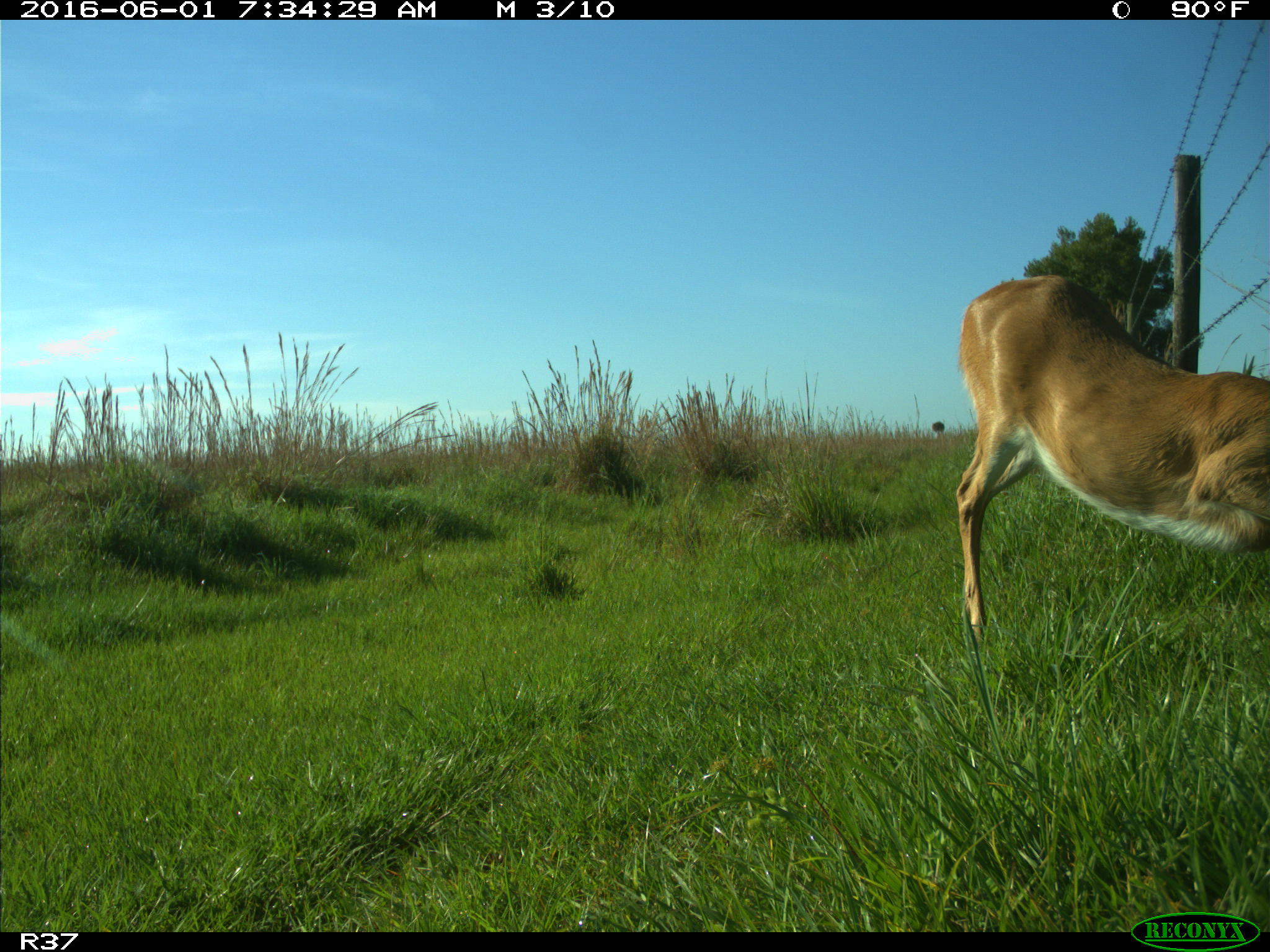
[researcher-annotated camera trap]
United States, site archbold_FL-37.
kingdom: Animalia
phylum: Chordata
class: Mammalia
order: Artiodactyla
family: Cervidae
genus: Odocoileus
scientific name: Odocoileus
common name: deer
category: unidentified deer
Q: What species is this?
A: Unidentified deer (deer) (Odocoileus).